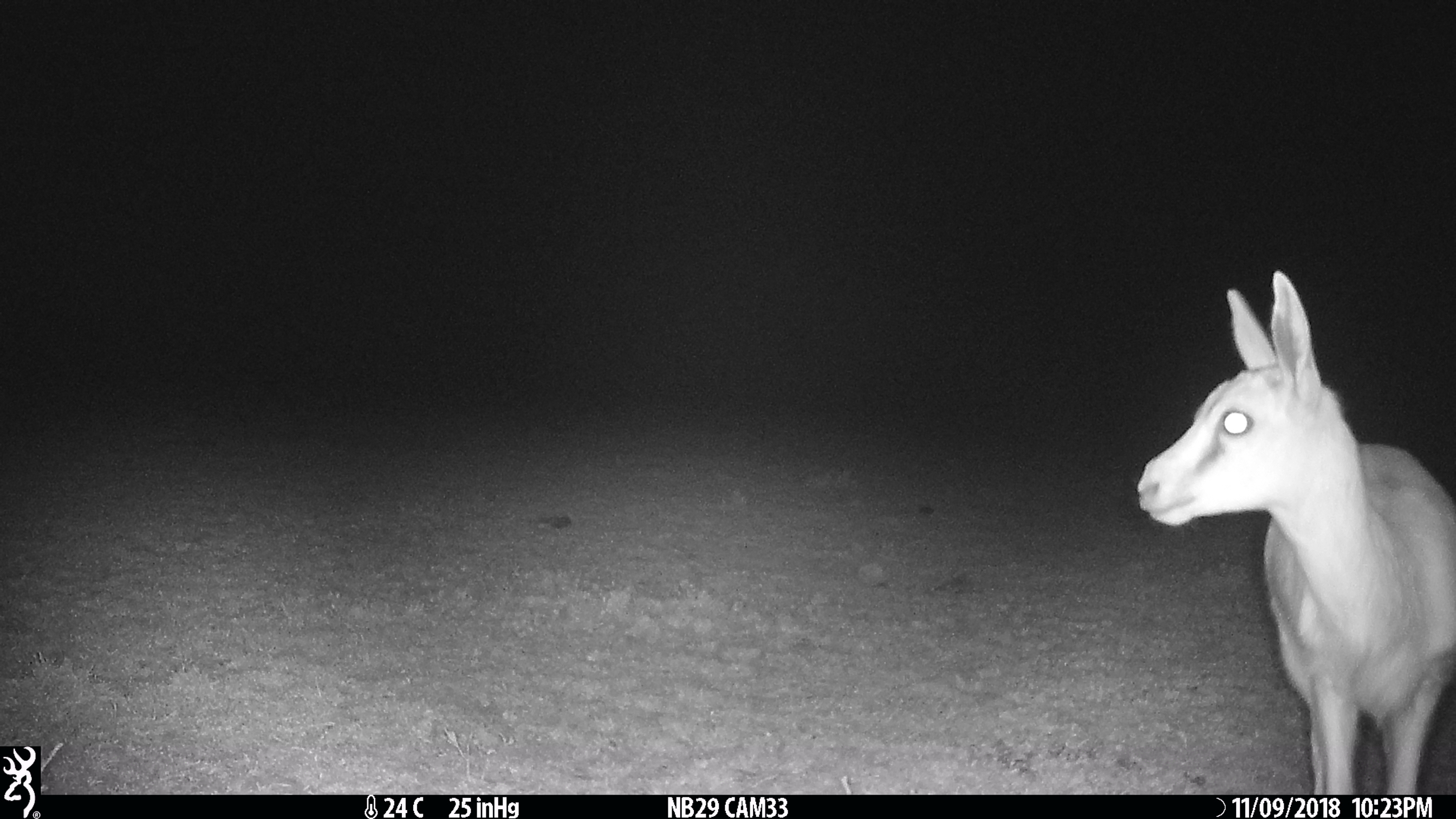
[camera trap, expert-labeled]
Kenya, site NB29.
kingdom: Animalia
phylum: Chordata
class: Mammalia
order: Artiodactyla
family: Bovidae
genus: Eudorcas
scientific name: Eudorcas thomsonii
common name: thomon's gazelle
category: gazelle thomsons